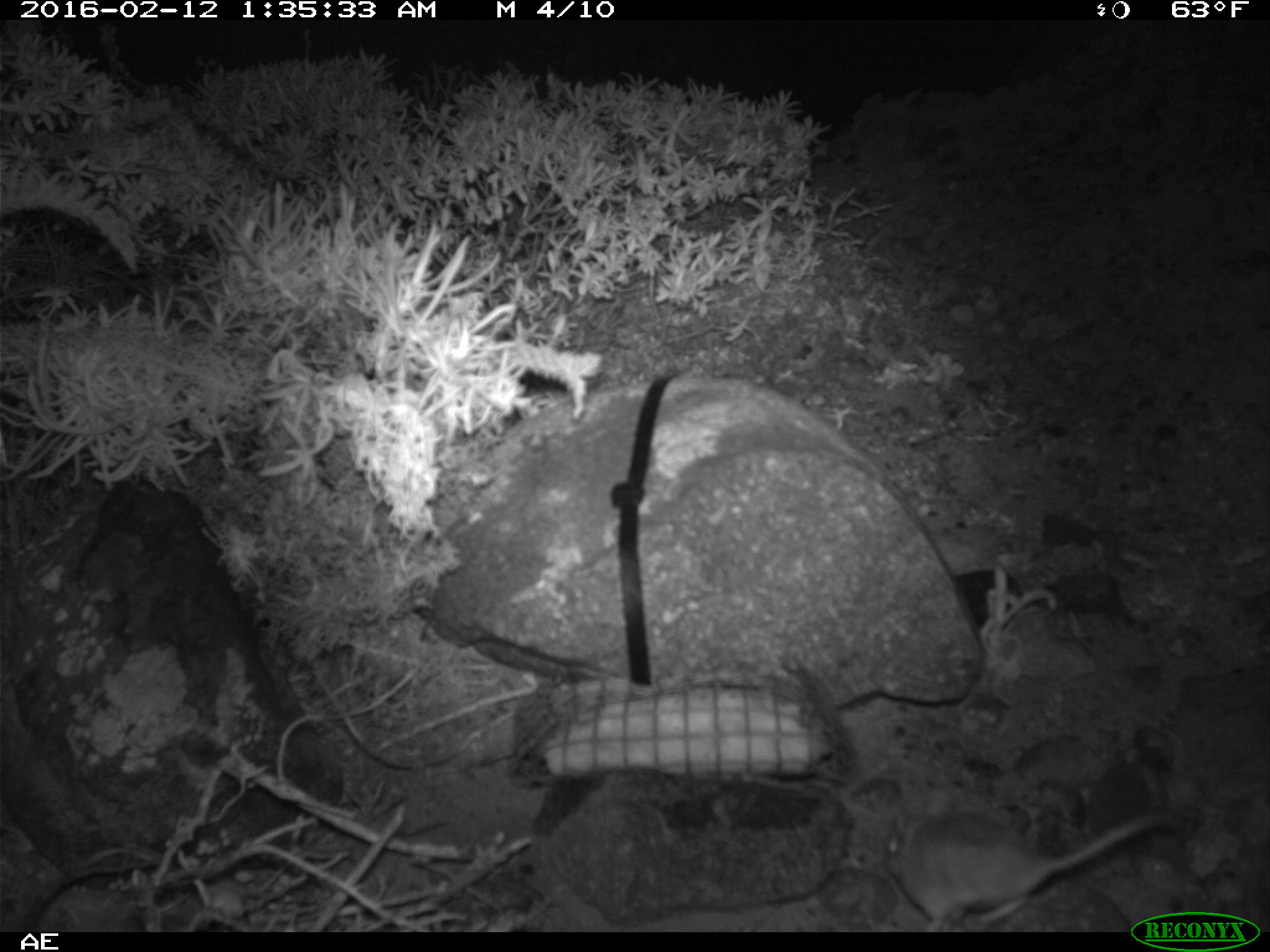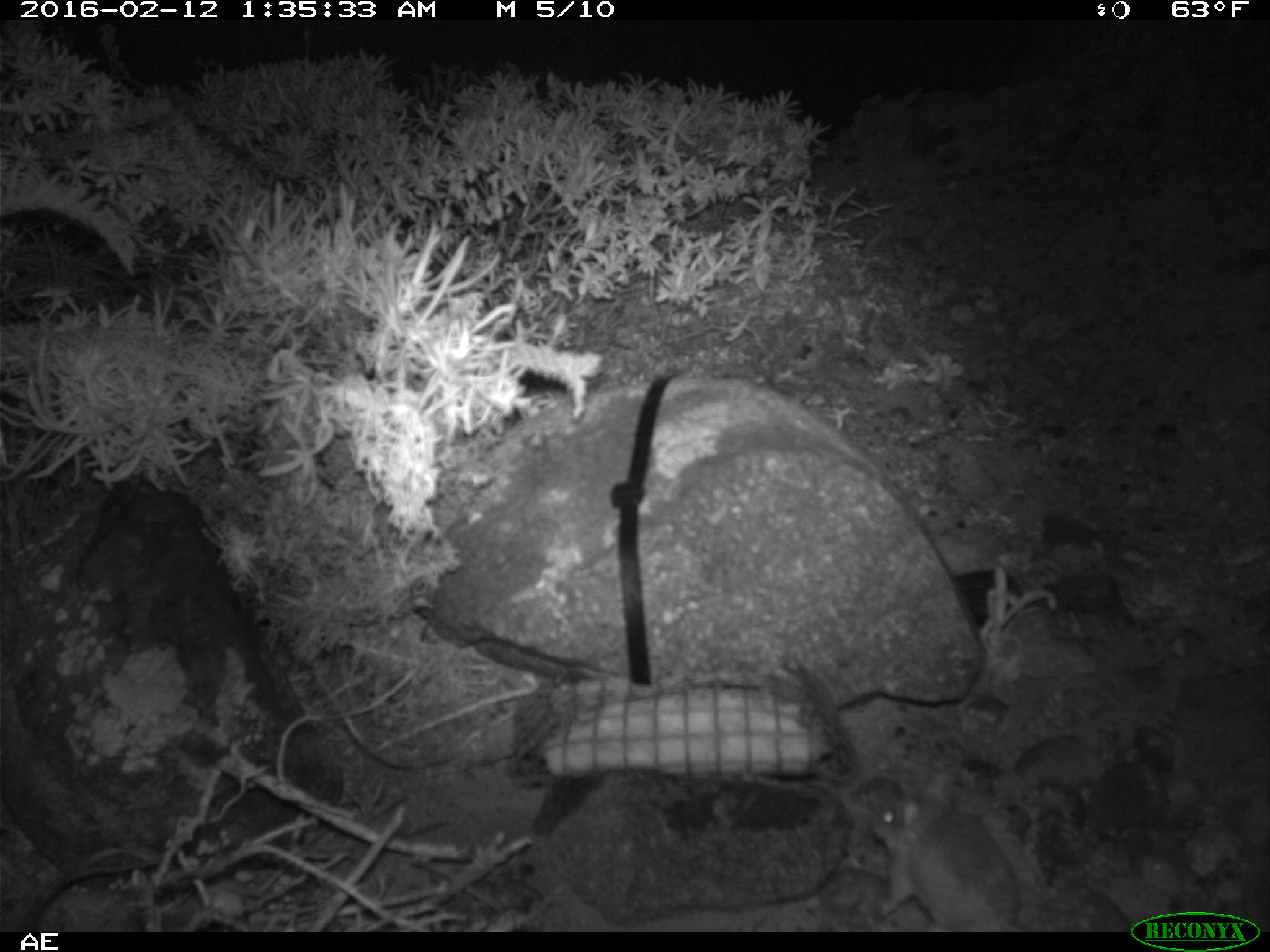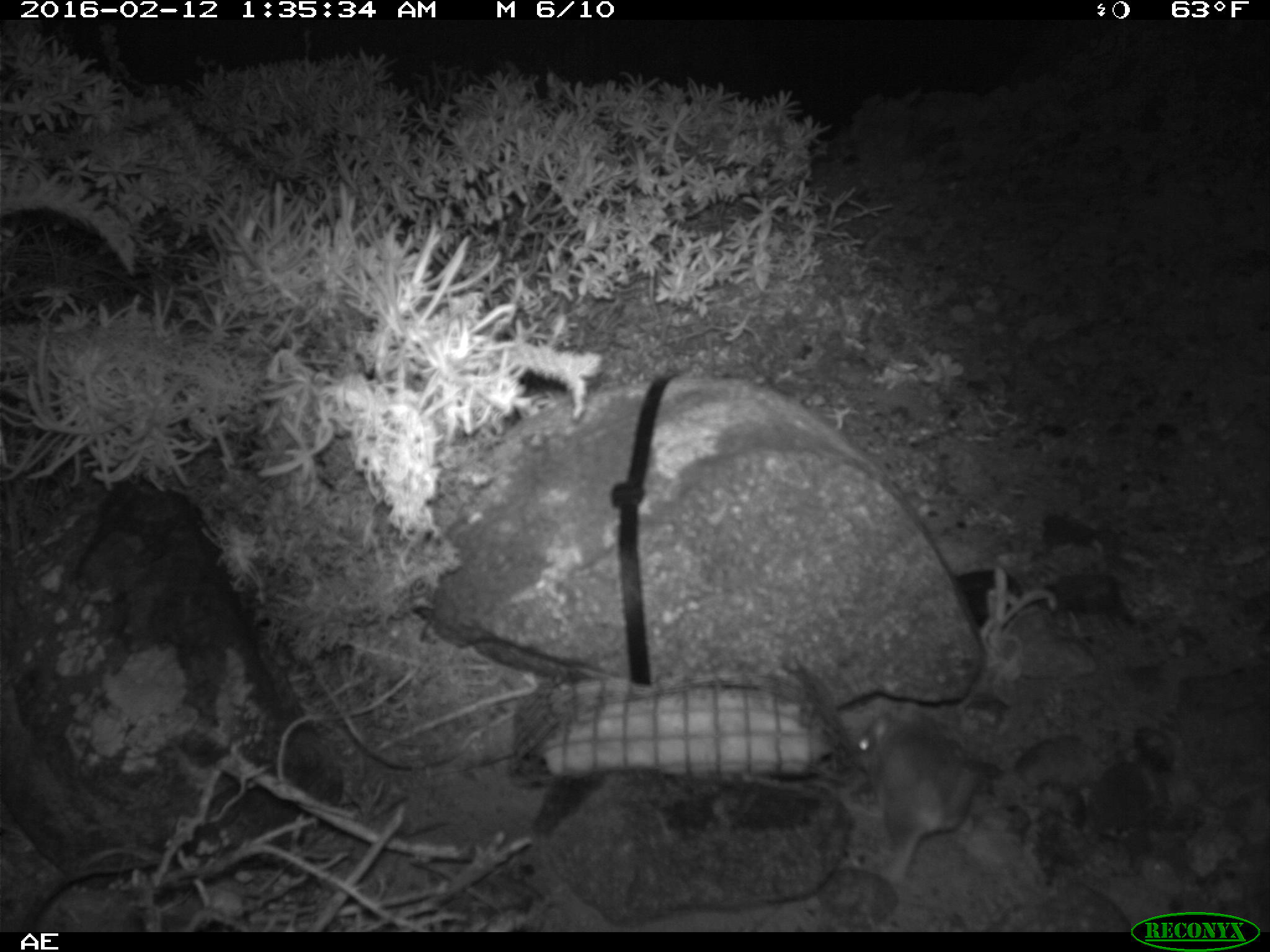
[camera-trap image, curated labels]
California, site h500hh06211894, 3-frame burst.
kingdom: Animalia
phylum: Chordata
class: Mammalia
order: Rodentia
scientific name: Rodentia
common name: rodent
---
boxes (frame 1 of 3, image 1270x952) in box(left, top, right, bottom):
rodent: box(882, 785, 1173, 931)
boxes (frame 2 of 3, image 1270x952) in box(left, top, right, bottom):
rodent: box(871, 772, 1028, 932)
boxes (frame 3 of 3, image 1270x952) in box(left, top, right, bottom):
rodent: box(854, 705, 984, 881)